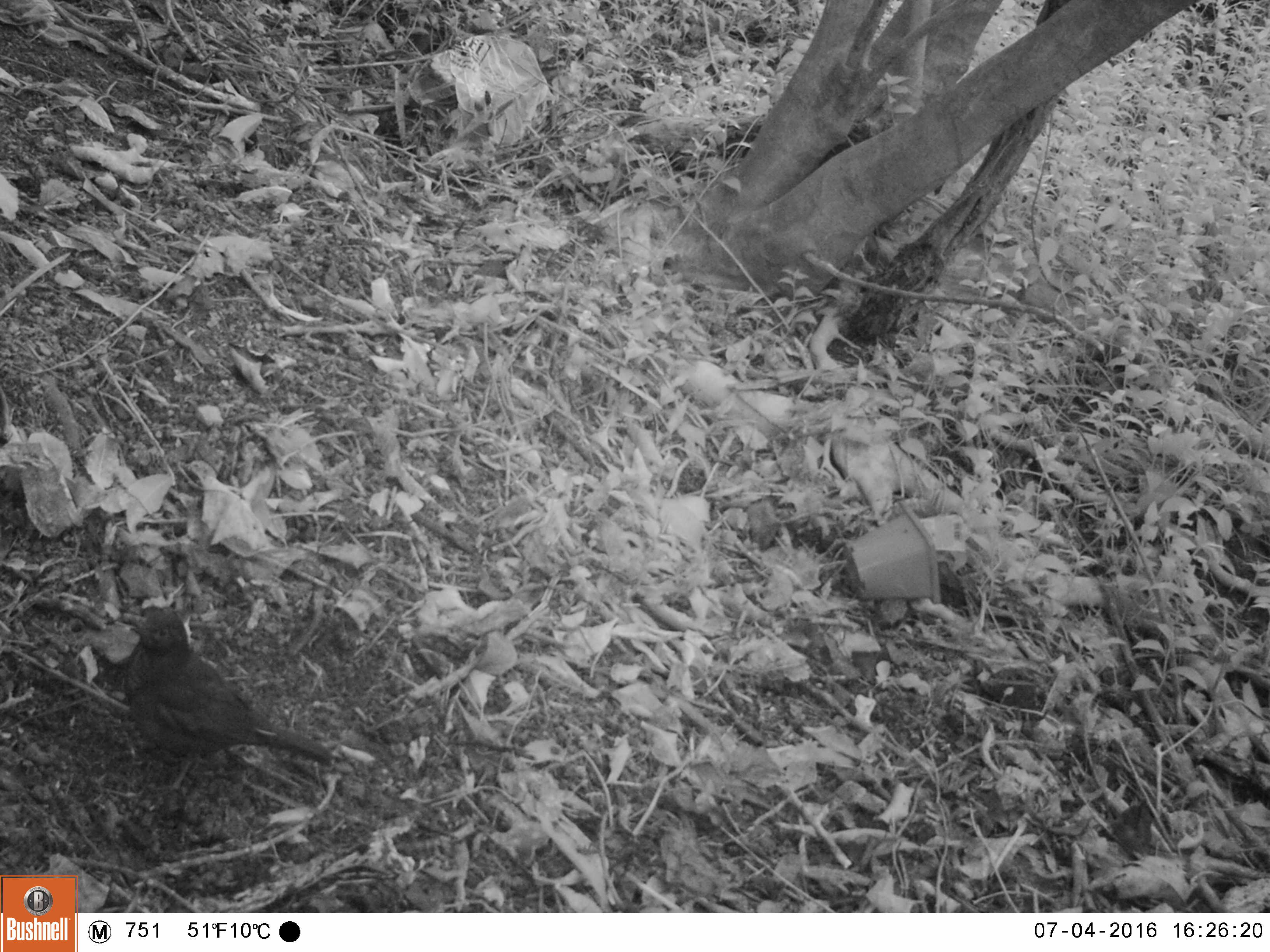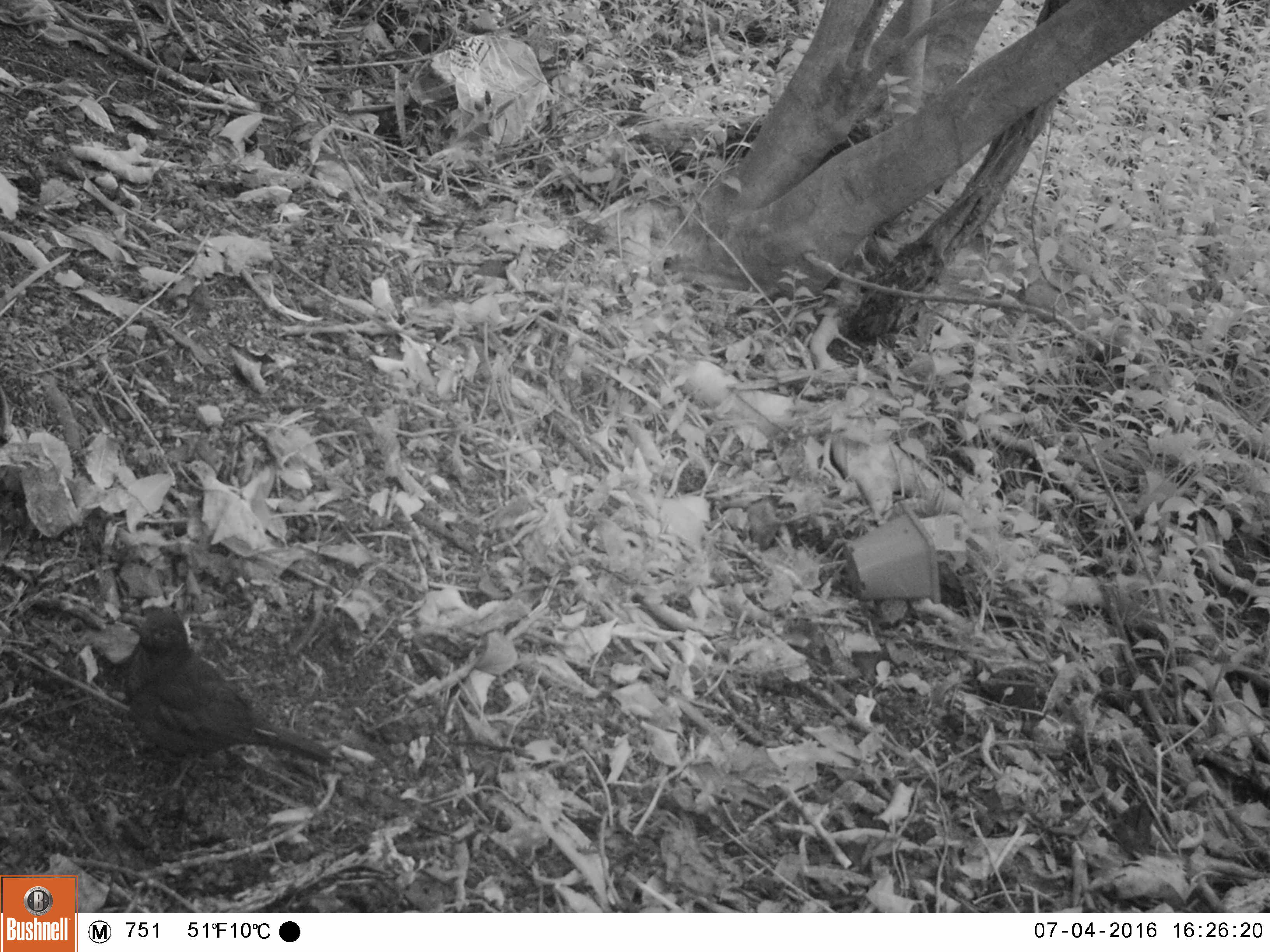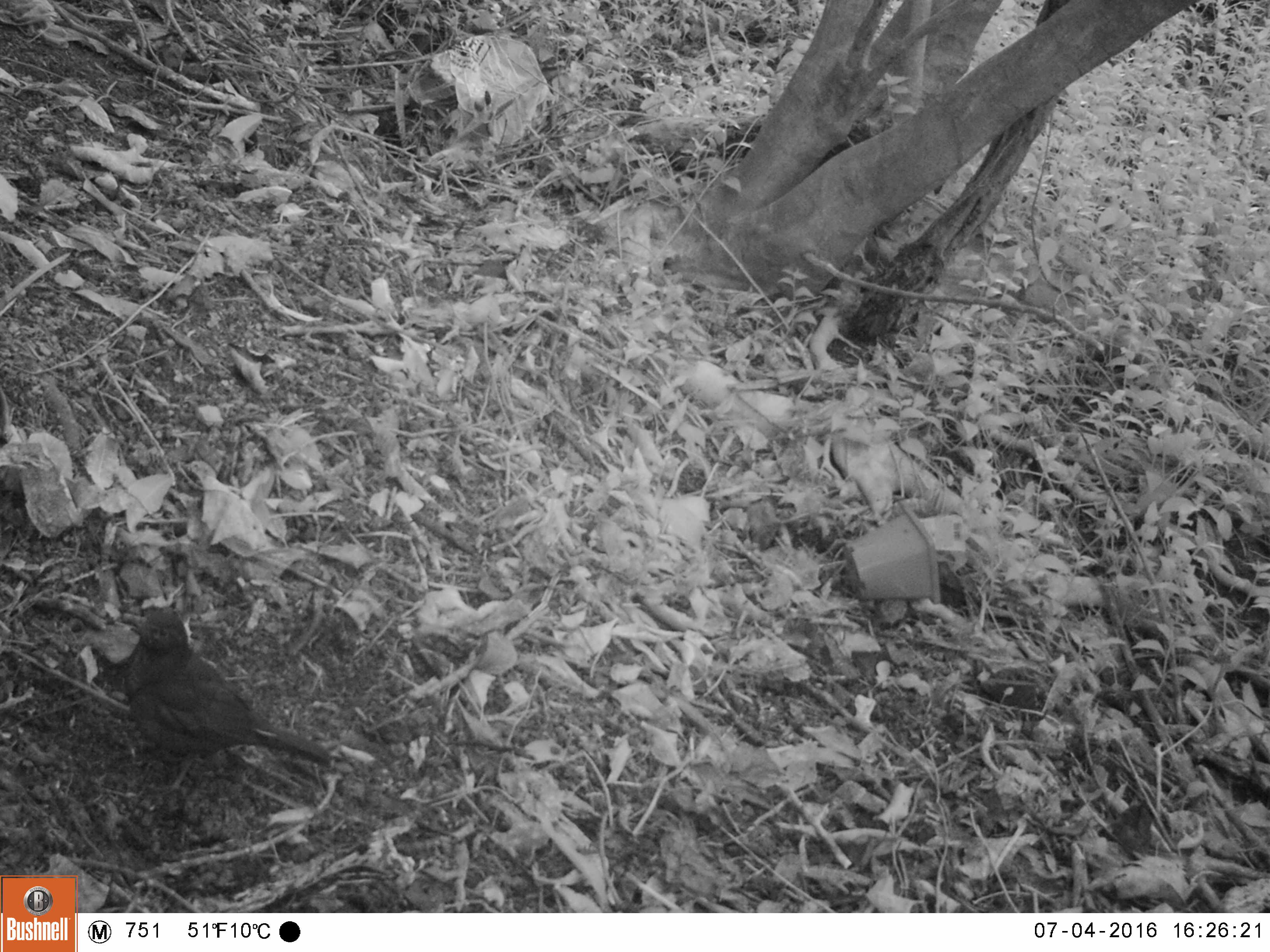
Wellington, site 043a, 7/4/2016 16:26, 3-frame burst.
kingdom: Animalia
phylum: Chordata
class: Aves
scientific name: Aves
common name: bird